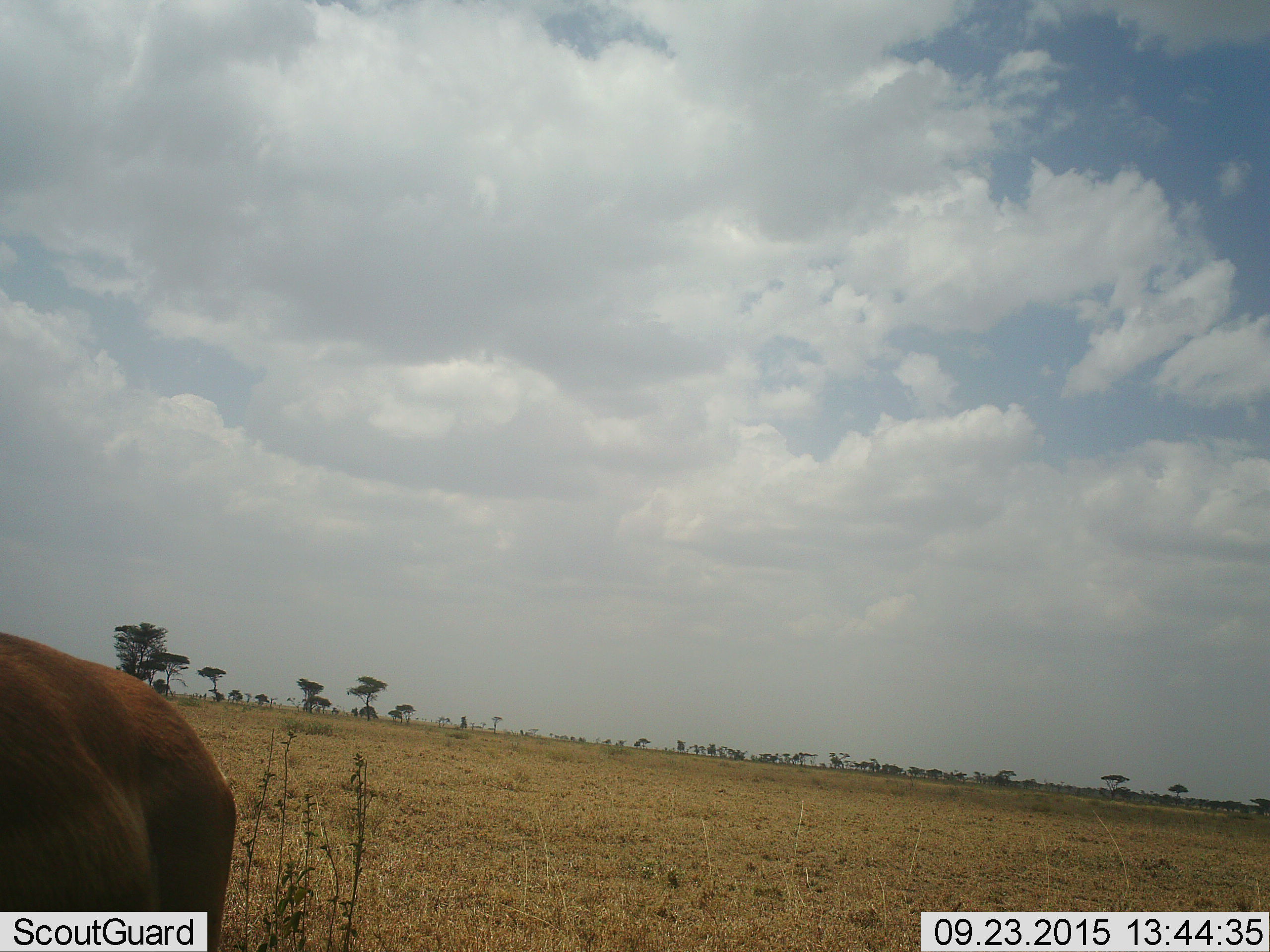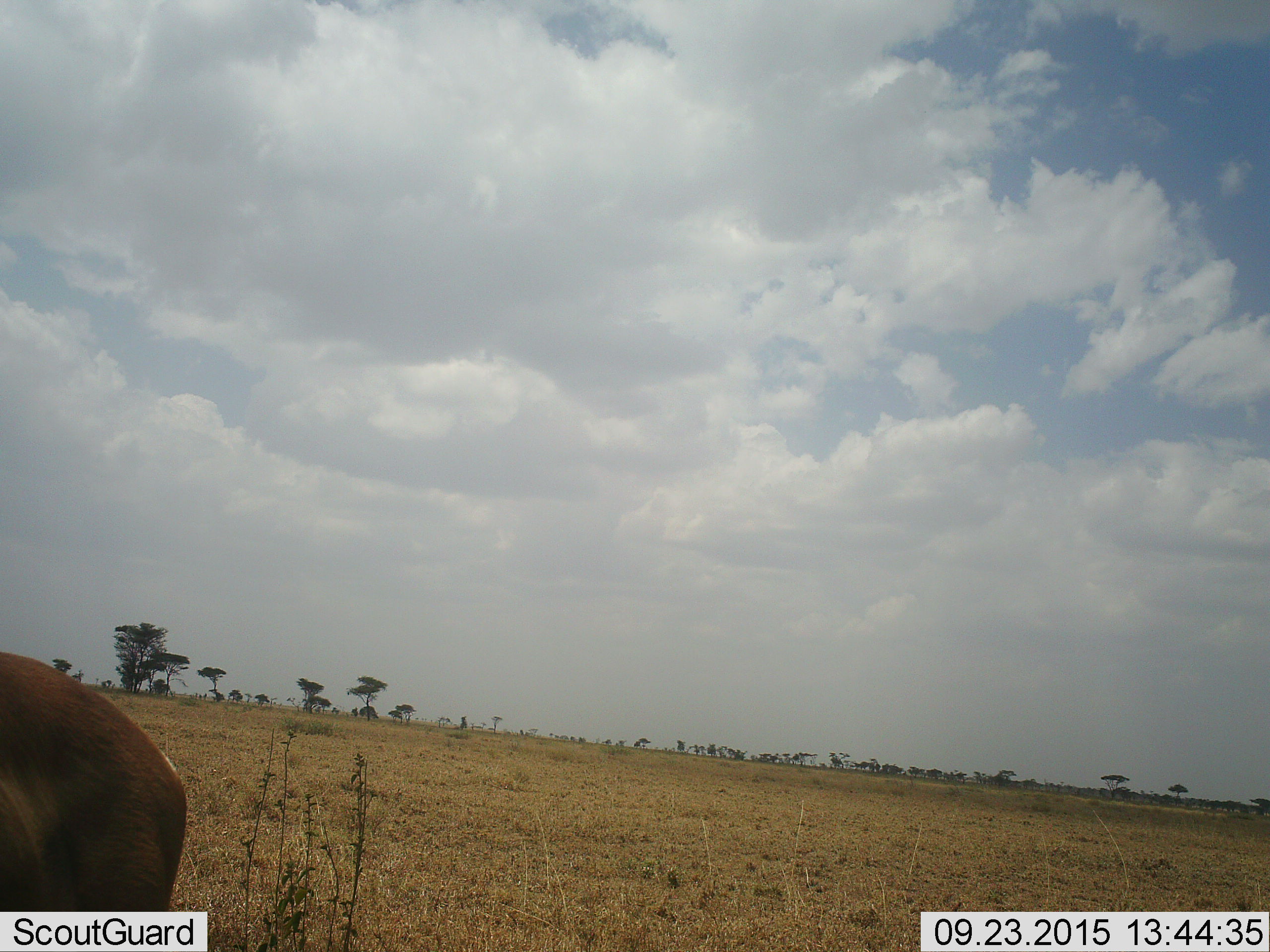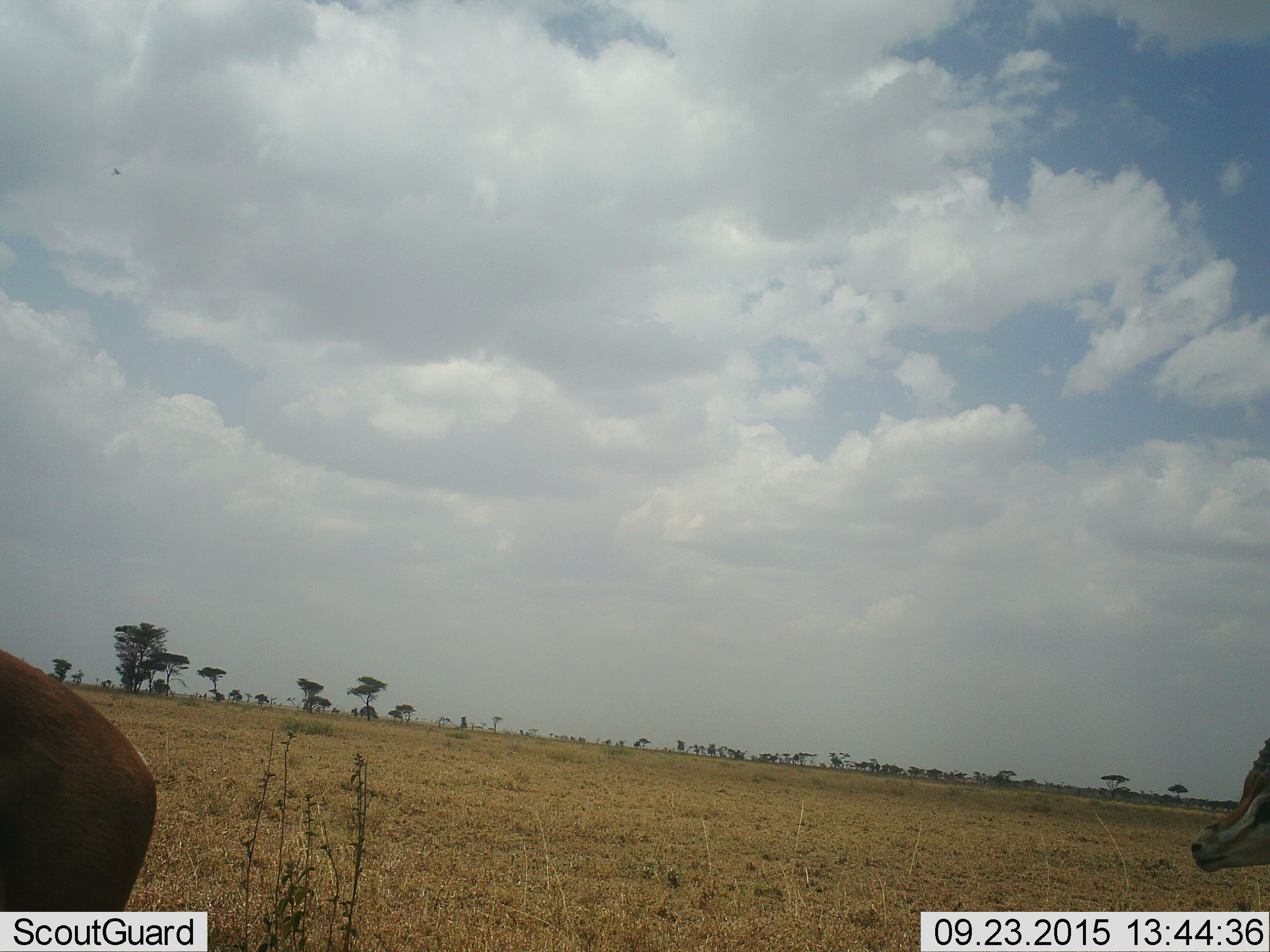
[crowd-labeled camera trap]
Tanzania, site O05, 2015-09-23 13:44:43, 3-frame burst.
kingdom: Animalia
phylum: Chordata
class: Mammalia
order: Artiodactyla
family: Bovidae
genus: Nanger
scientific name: Nanger granti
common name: grant's gazelle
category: gazellegrants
Gazellegrants (grant's gazelle) (Nanger granti), count 2. Behavior (volunteer vote fractions): standing 50%, resting 0%, moving 100%, interacting 50%. Young present (vote fraction): 0%. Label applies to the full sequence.